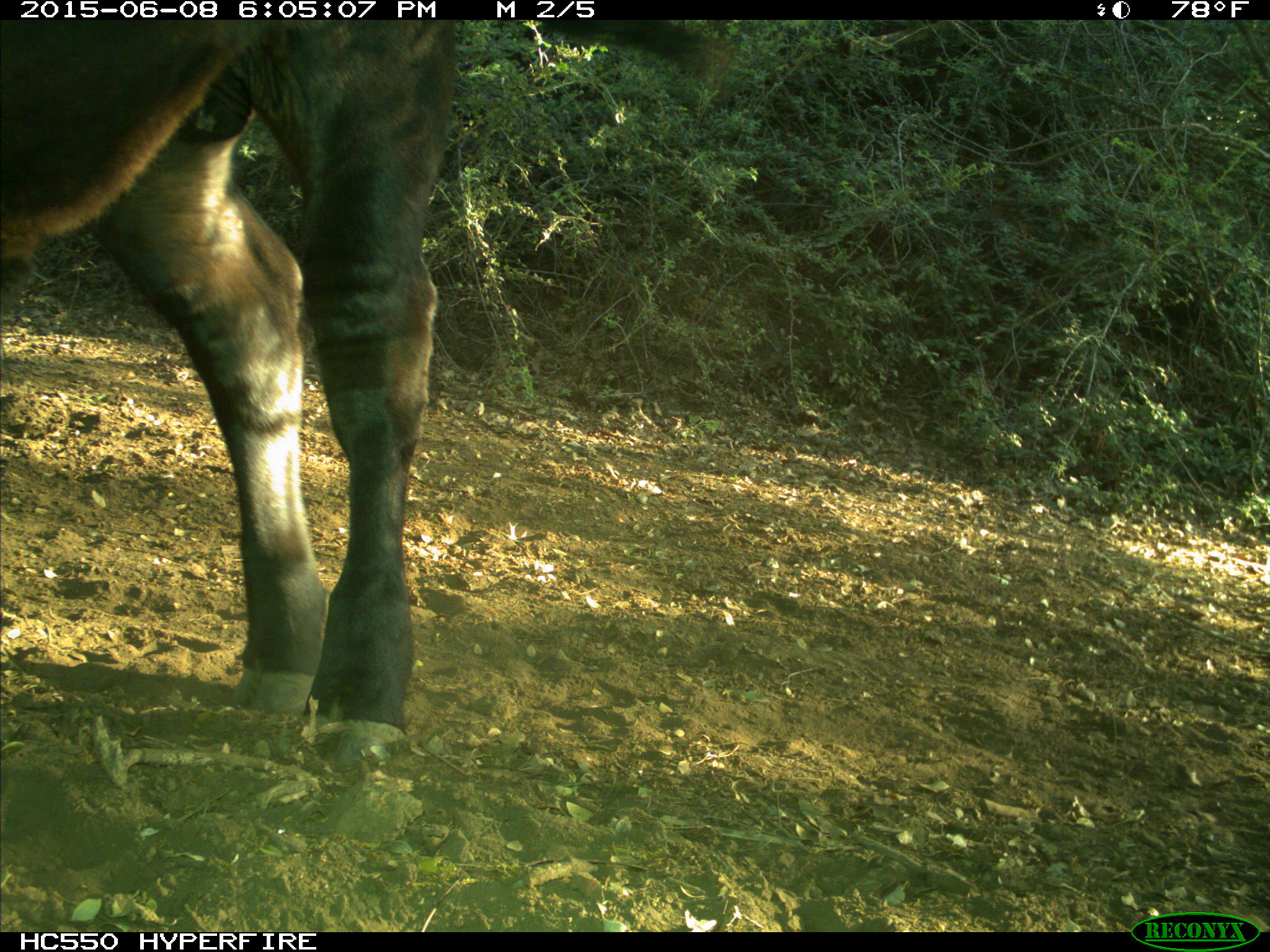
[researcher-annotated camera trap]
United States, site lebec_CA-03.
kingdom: Animalia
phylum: Chordata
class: Mammalia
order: Artiodactyla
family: Bovidae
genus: Bos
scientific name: Bos taurus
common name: domestic cow